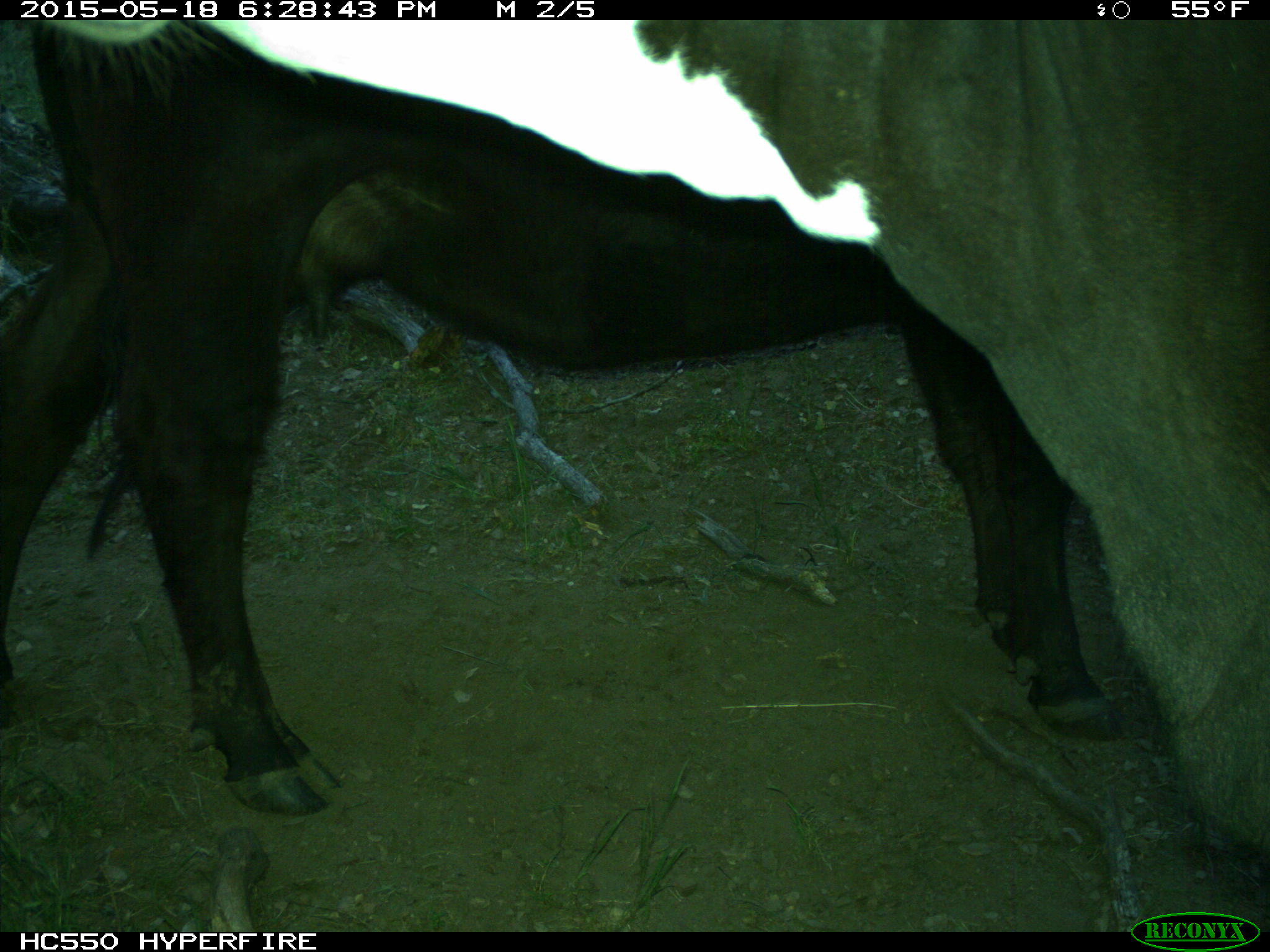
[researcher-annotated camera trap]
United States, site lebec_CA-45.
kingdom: Animalia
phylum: Chordata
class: Mammalia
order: Artiodactyla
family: Bovidae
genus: Bos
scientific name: Bos taurus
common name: domestic cow